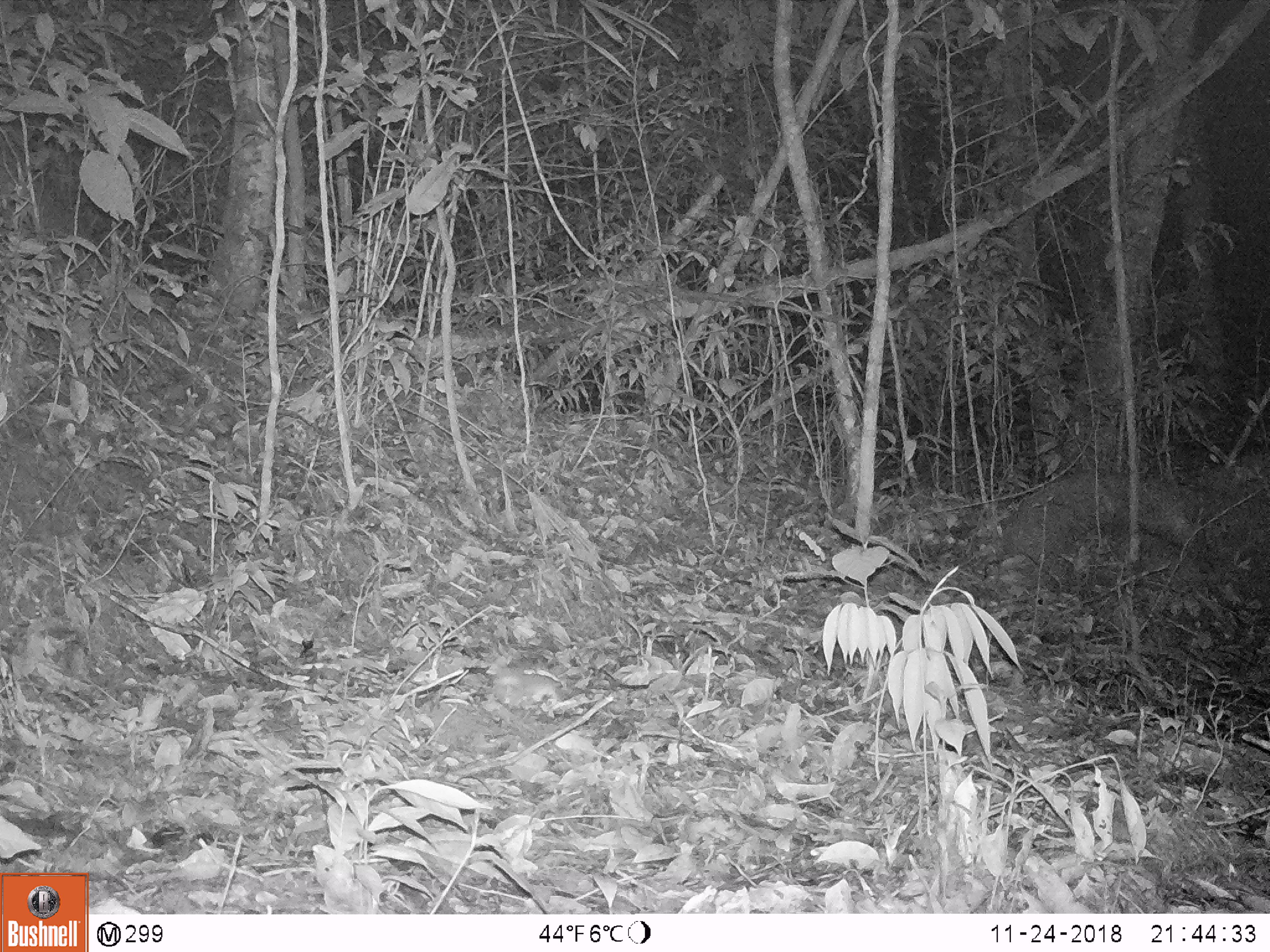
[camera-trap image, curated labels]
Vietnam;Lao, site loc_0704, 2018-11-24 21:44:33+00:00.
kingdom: Animalia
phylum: Chordata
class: Mammalia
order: Rodentia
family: Muridae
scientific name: Muridae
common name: old-world mice and rats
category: unidentified murid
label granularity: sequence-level